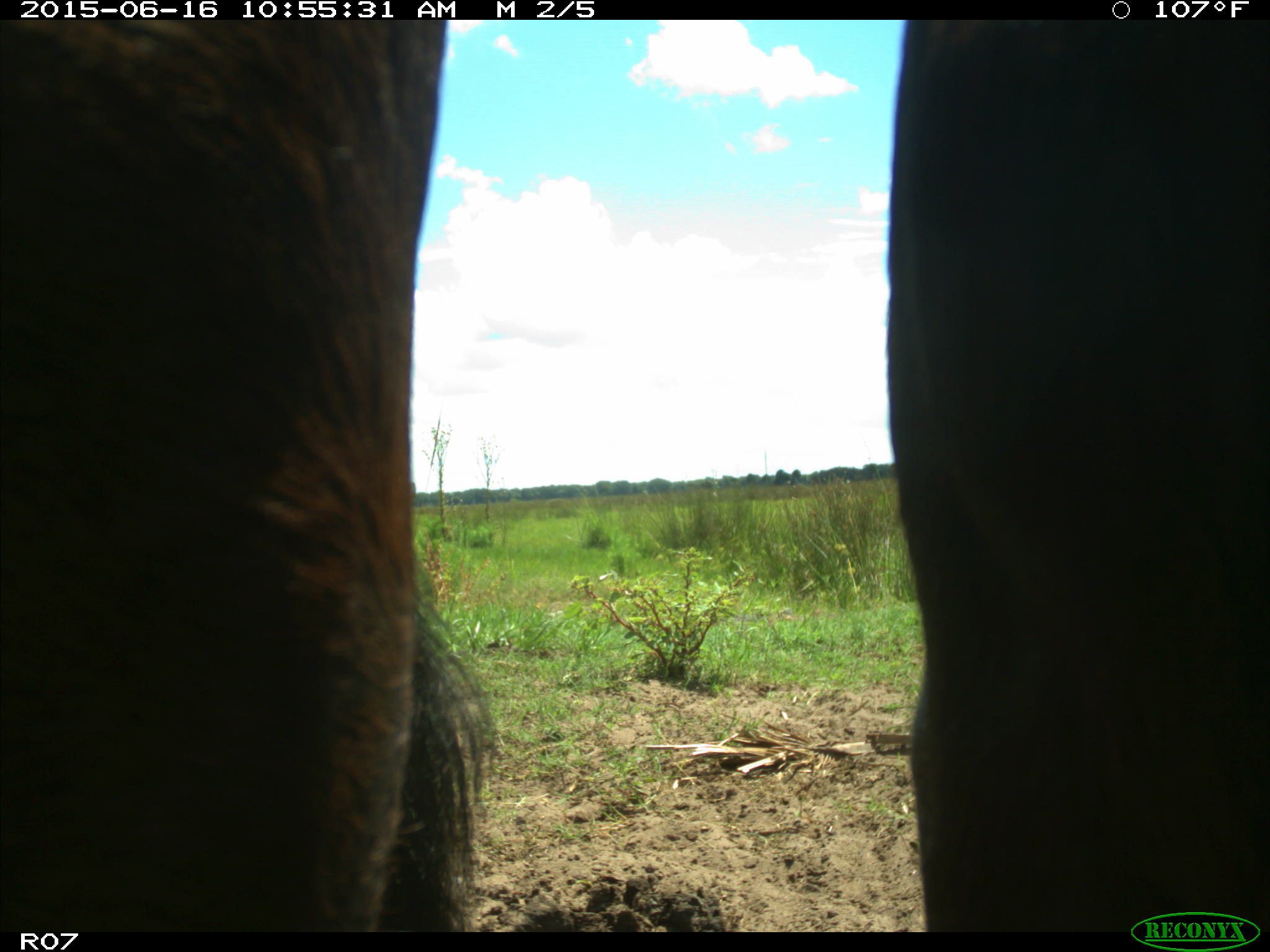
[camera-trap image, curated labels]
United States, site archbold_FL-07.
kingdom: Animalia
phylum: Chordata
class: Mammalia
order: Artiodactyla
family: Bovidae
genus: Bos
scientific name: Bos taurus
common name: domestic cow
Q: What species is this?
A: Bos taurus (domestic cow).